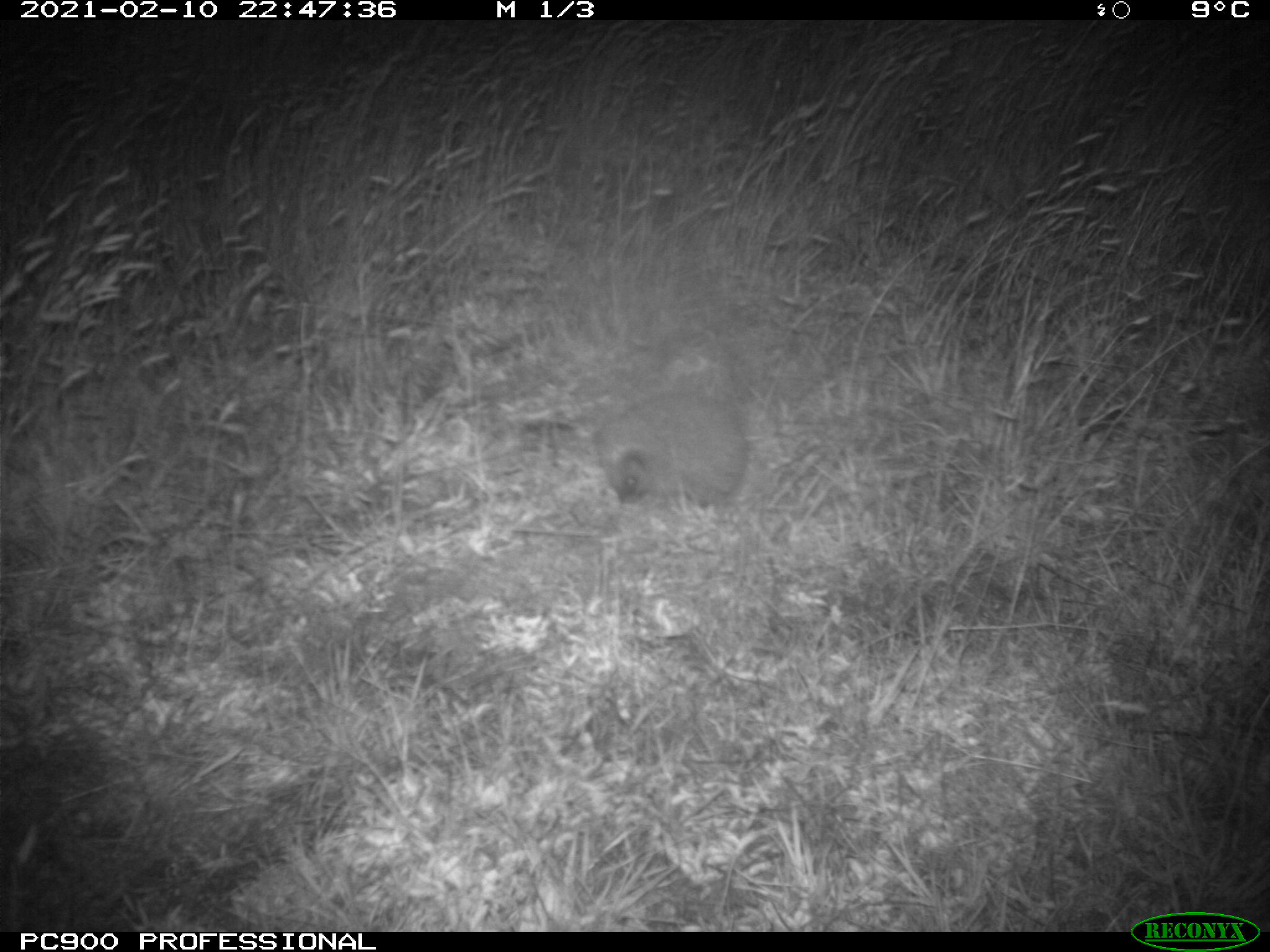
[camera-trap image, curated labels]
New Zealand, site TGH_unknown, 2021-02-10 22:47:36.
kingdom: Animalia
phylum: Chordata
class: Mammalia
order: Eulipotyphla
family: Erinaceidae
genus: Erinaceus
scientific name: Erinaceus europaeus europaeus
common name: european hedgehog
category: hedgehog